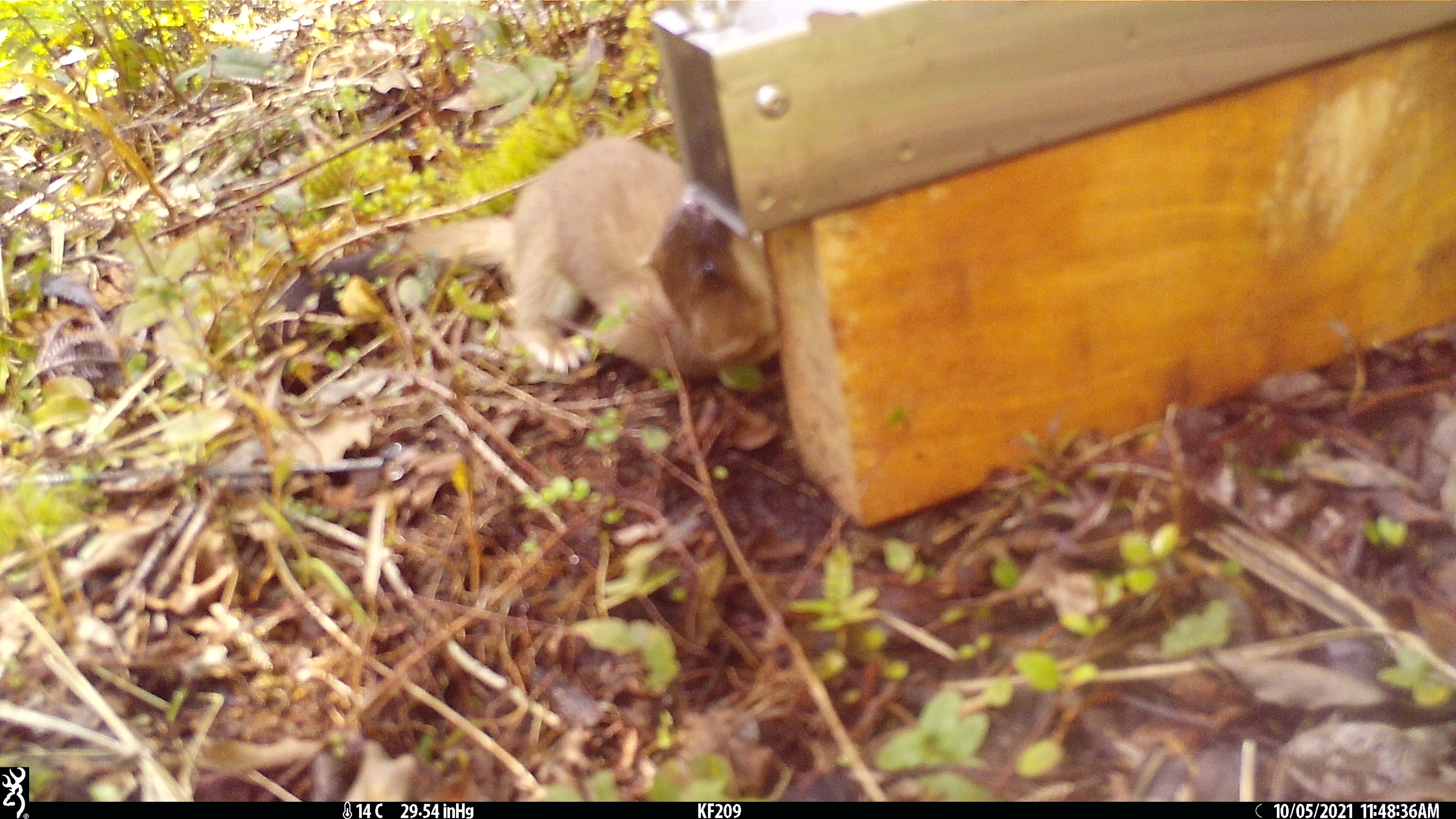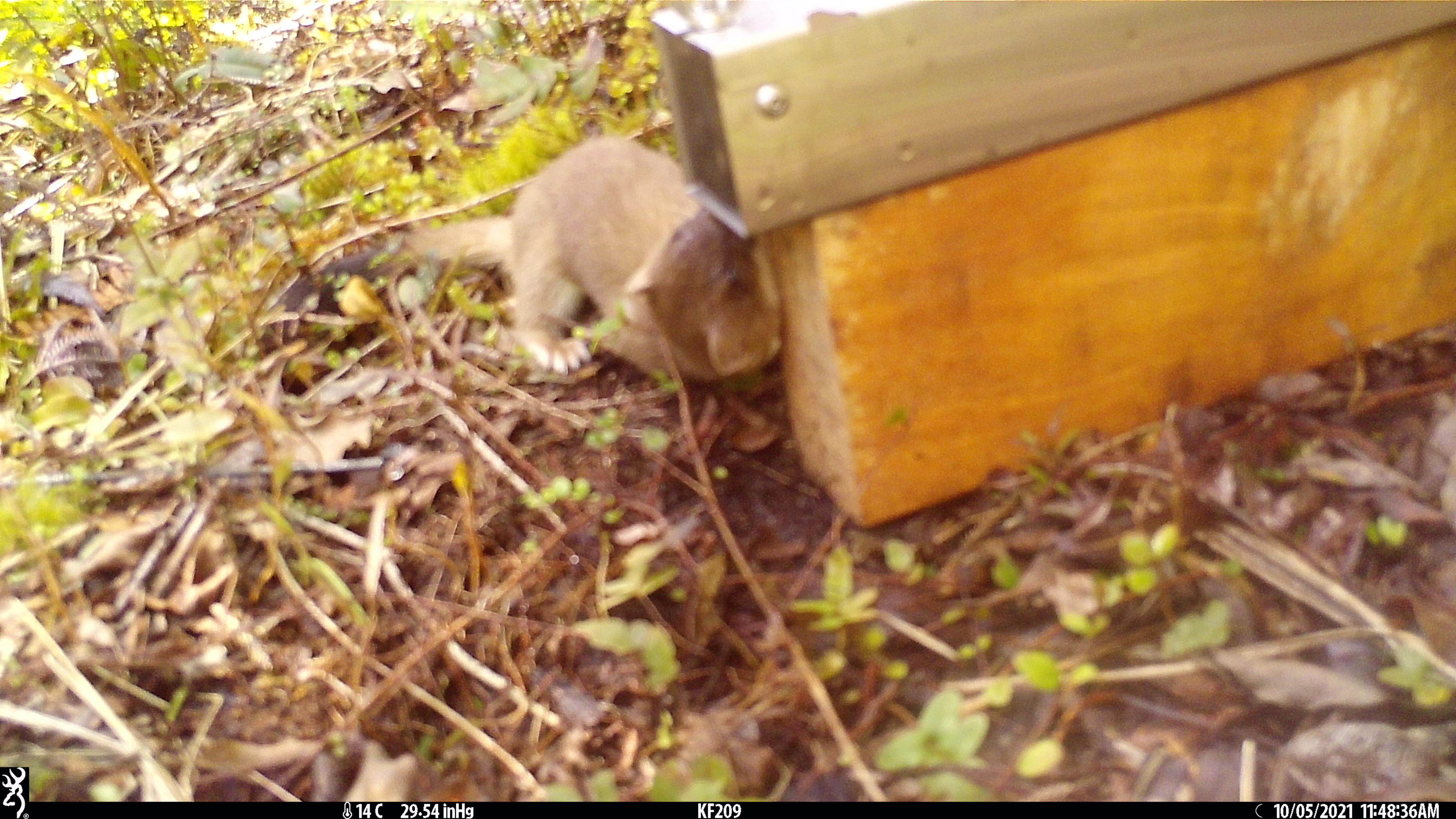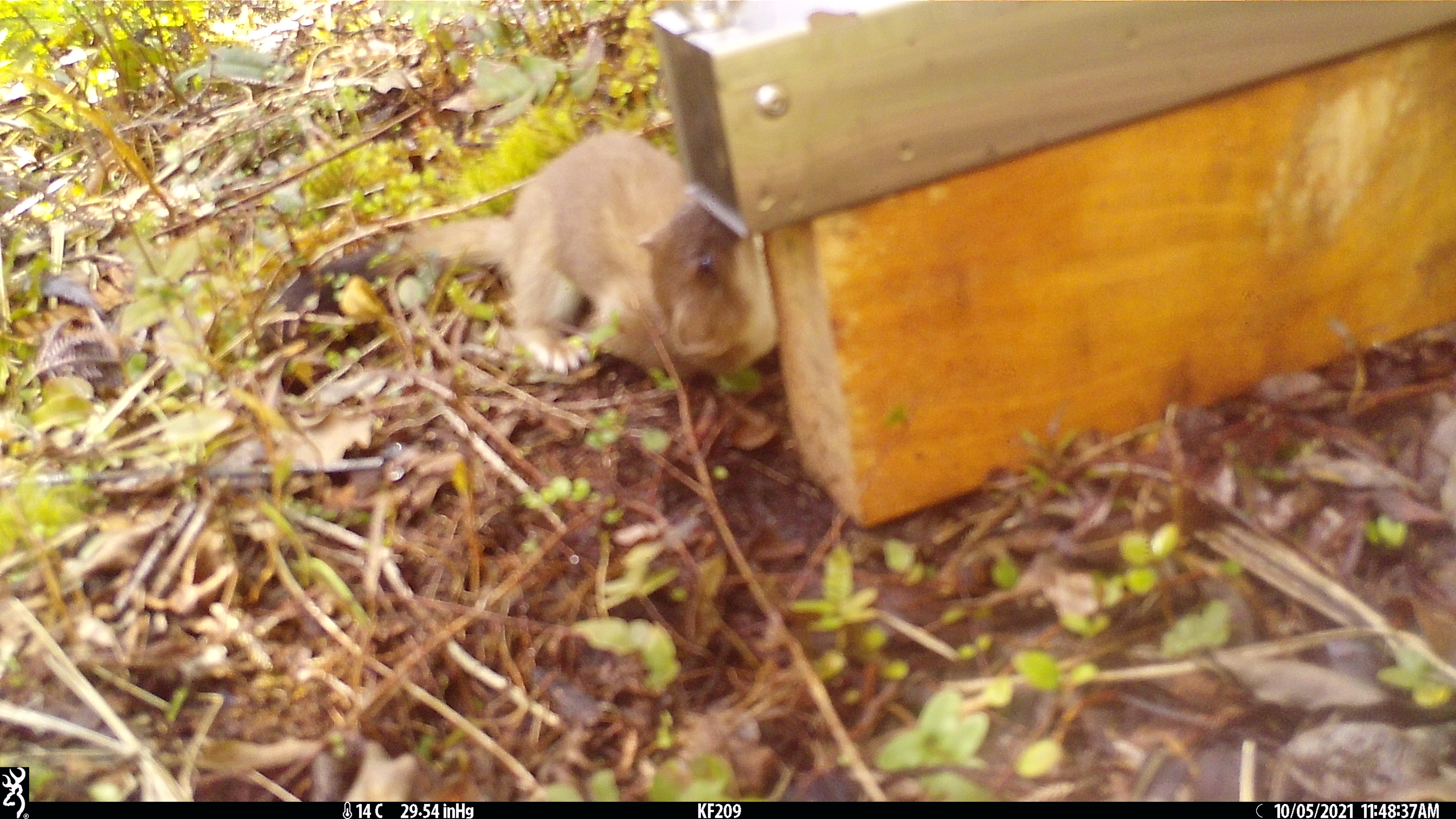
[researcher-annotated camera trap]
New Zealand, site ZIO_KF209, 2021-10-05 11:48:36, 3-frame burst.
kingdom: Animalia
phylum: Chordata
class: Mammalia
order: Carnivora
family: Mustelidae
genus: Mustela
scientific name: Mustela erminea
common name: stoat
Stoat (Mustela erminea).